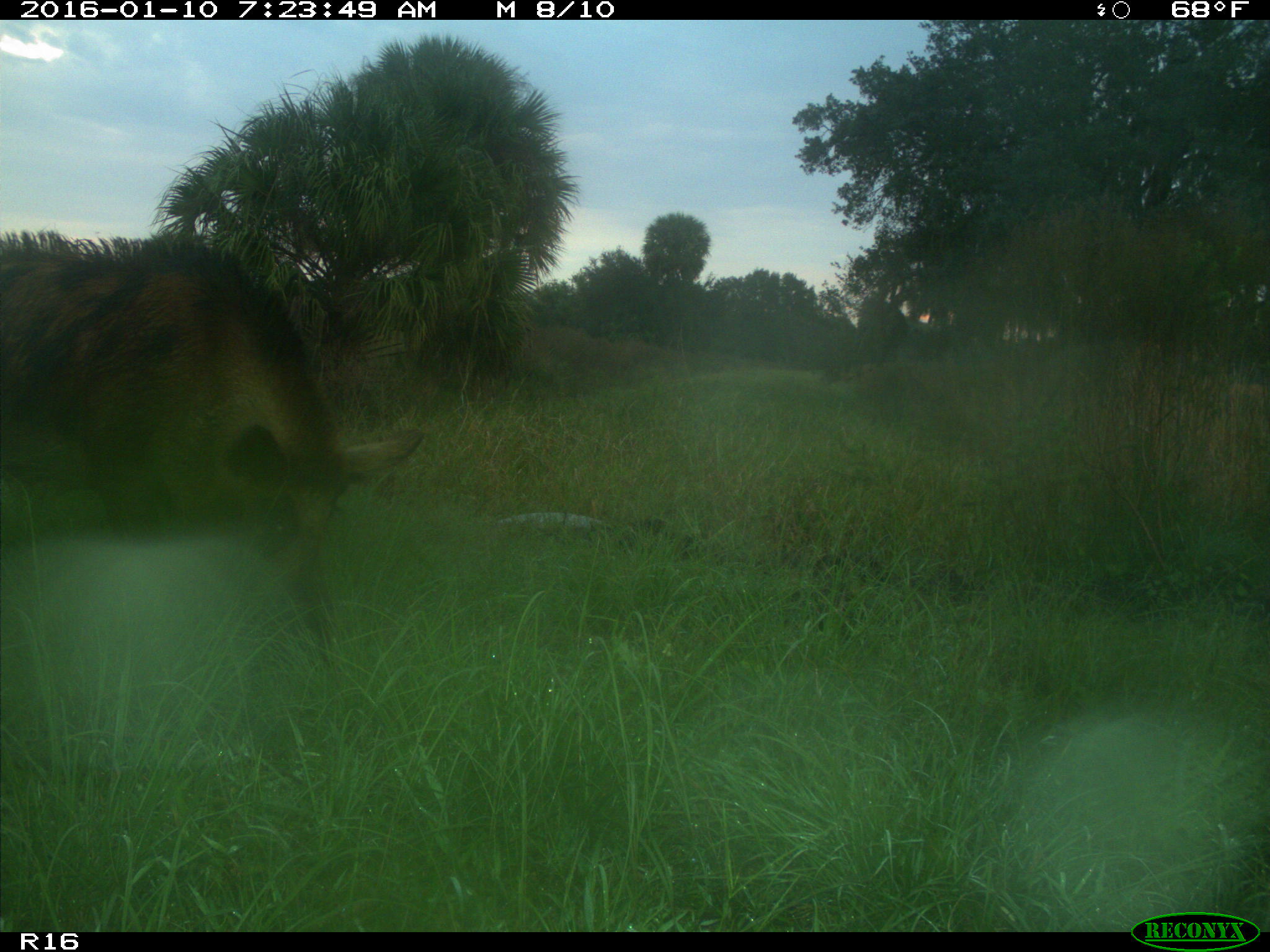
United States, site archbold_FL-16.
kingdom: Animalia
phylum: Chordata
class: Mammalia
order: Artiodactyla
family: Suidae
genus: Sus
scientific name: Sus scrofa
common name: wild boar